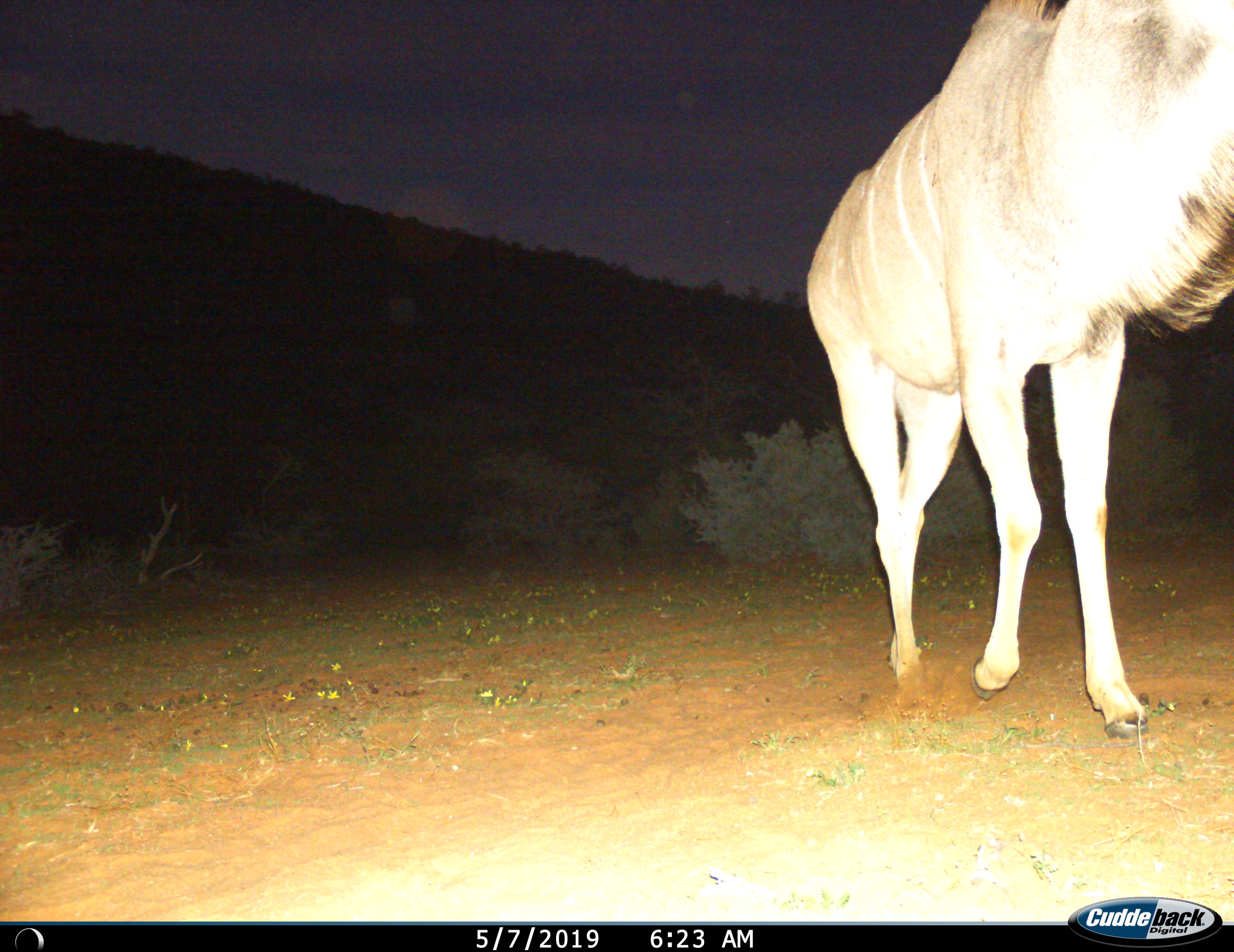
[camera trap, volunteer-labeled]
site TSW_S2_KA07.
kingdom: Animalia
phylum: Chordata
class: Mammalia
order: Artiodactyla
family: Bovidae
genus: Tragelaphus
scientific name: Tragelaphus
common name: kudu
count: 1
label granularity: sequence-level